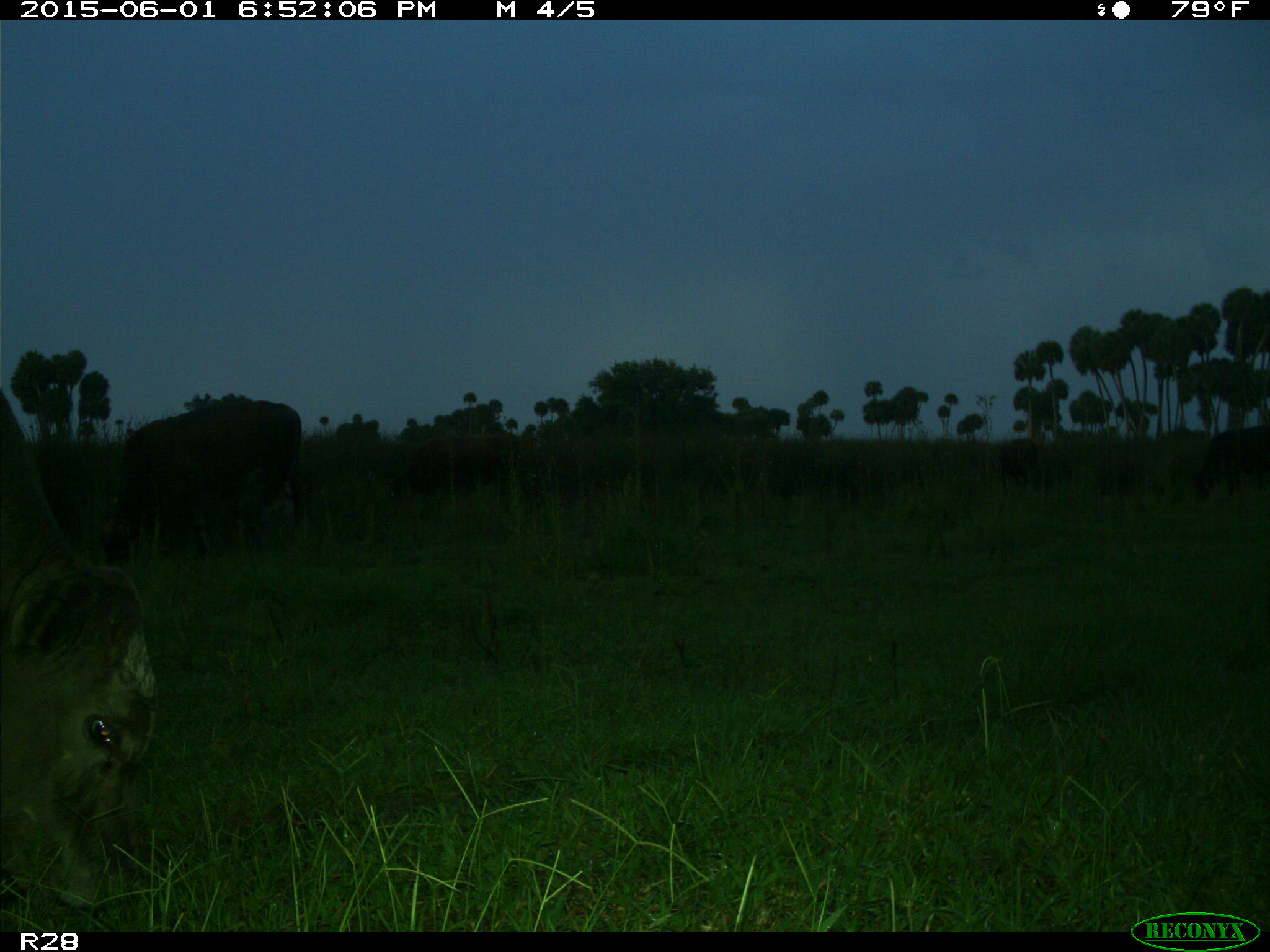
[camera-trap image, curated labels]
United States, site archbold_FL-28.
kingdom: Animalia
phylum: Chordata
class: Mammalia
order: Artiodactyla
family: Bovidae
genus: Bos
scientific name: Bos taurus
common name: domestic cow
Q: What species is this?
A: Bos taurus (domestic cow).